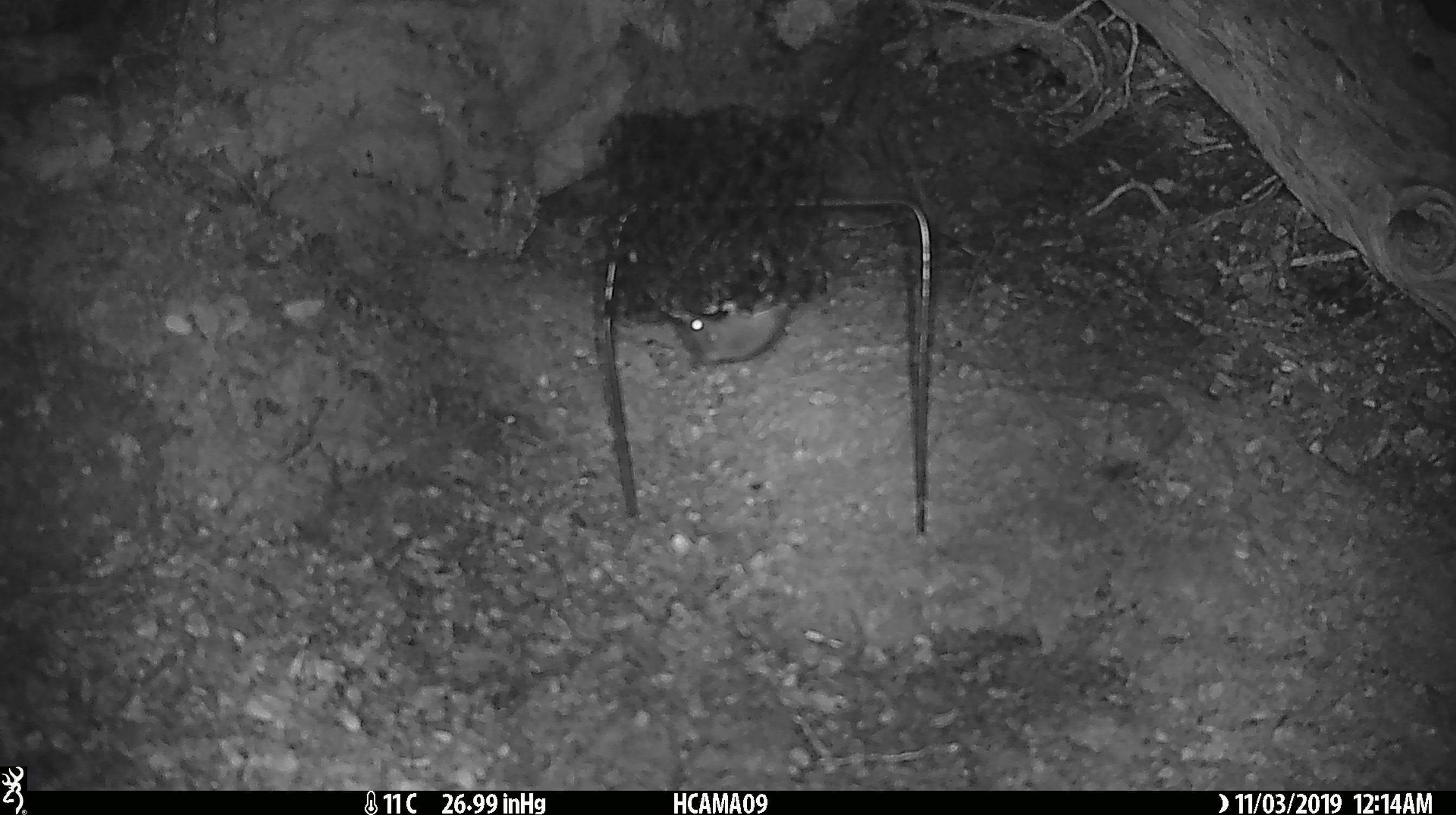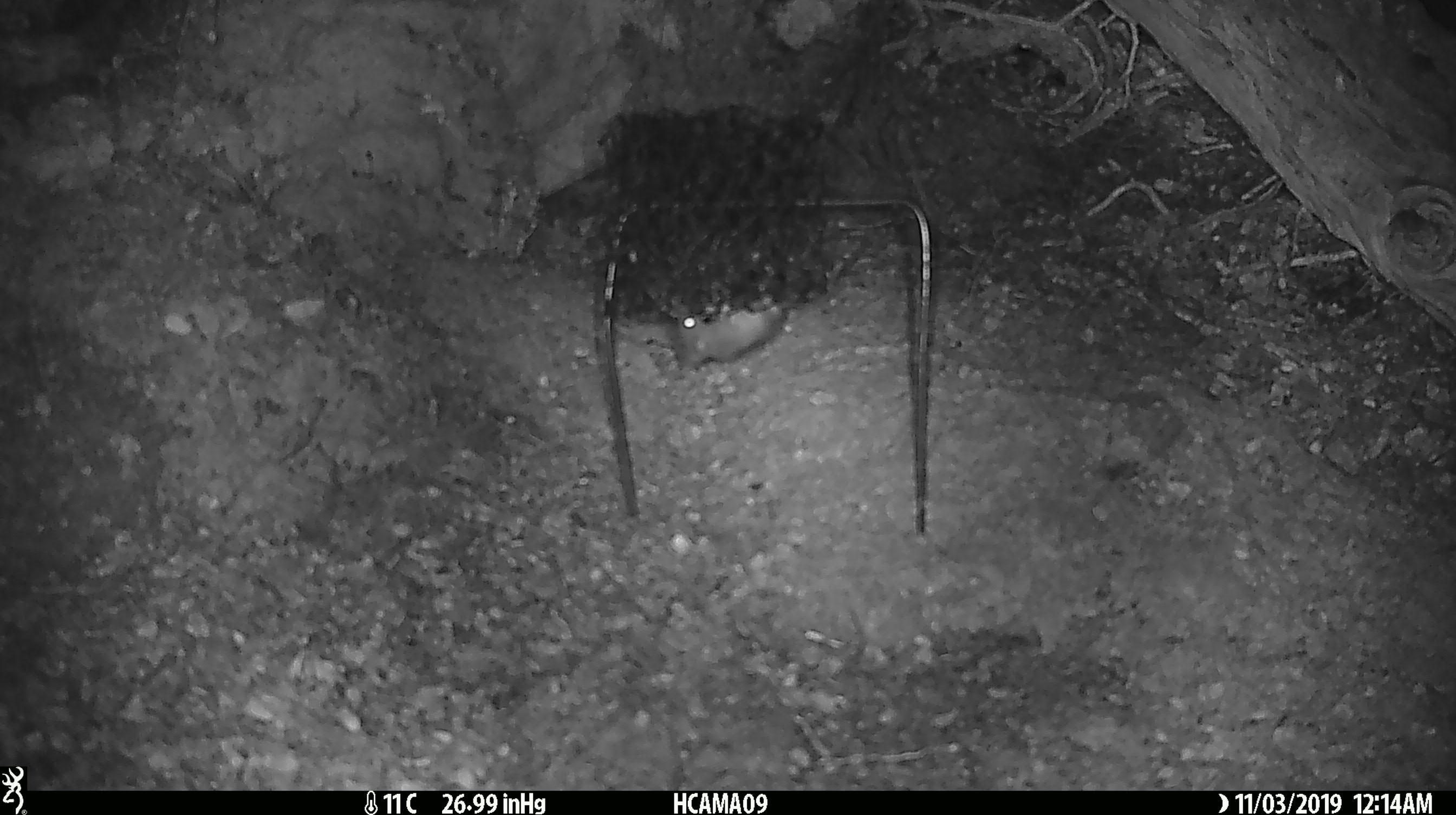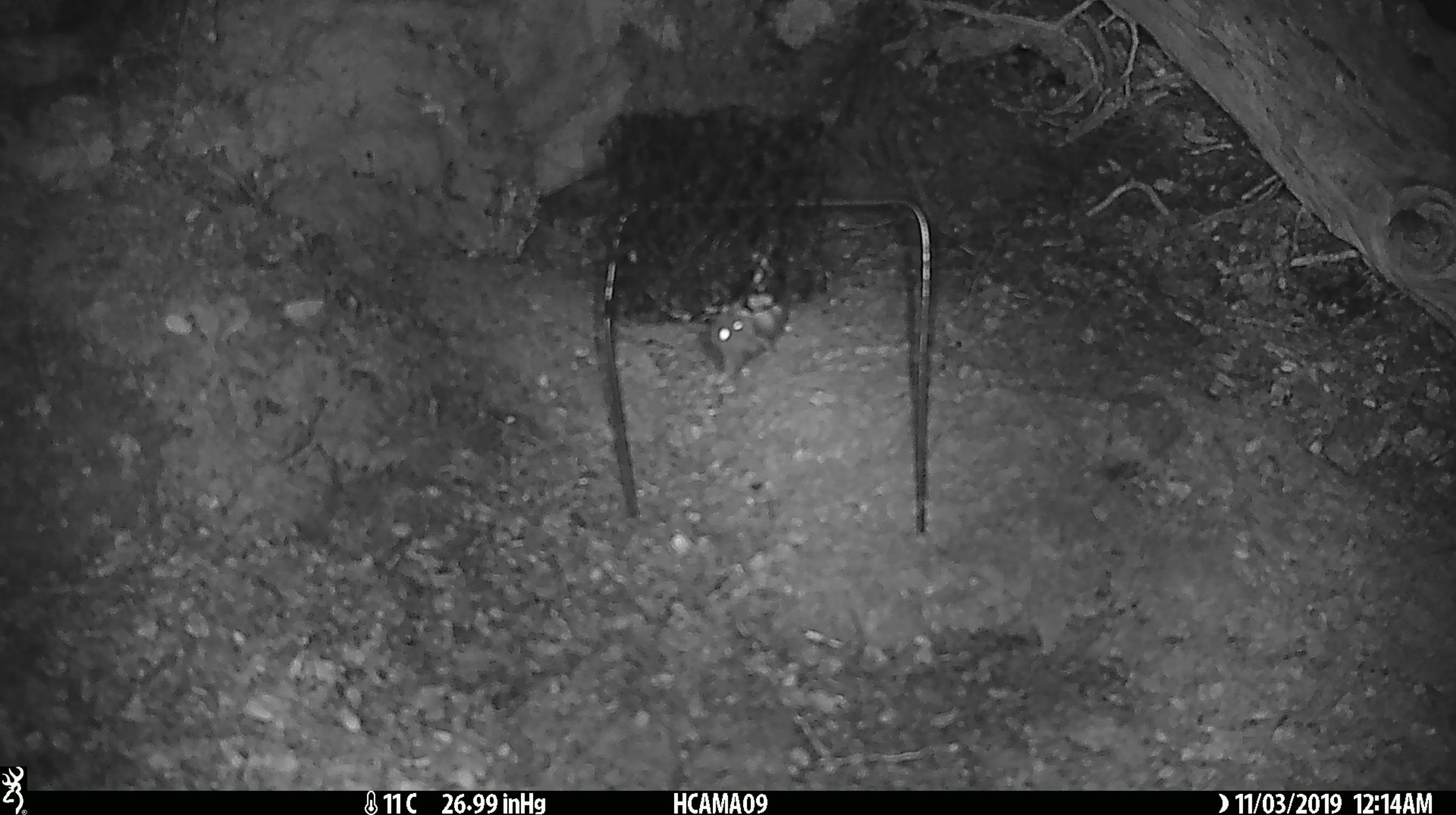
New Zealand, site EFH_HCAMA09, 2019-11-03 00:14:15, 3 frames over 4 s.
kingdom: Animalia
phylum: Chordata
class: Mammalia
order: Rodentia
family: Muridae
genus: Mus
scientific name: Mus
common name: mouse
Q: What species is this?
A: Mouse (Mus).